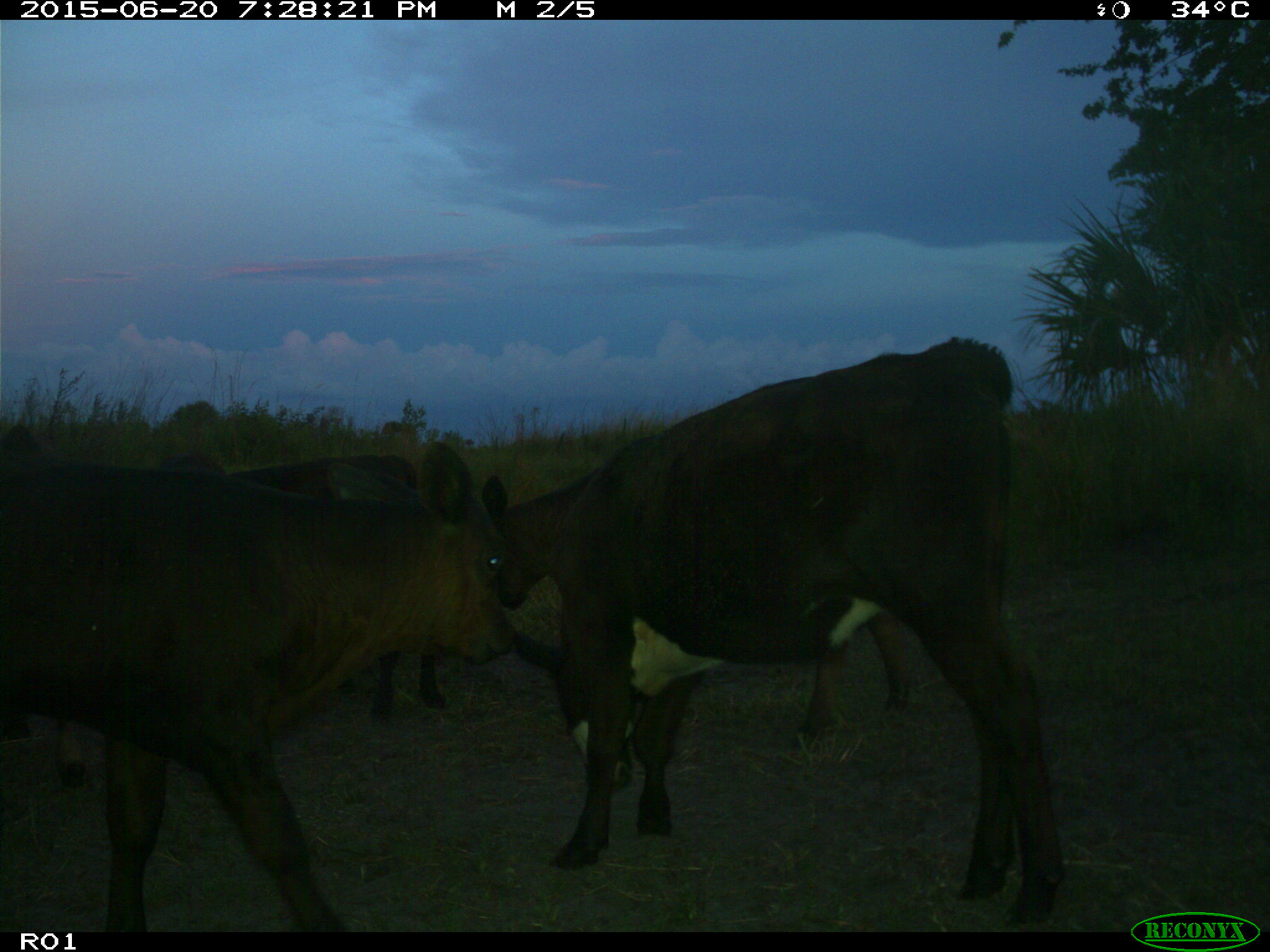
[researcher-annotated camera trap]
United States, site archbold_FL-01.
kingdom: Animalia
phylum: Chordata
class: Mammalia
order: Artiodactyla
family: Bovidae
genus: Bos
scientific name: Bos taurus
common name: domestic cow